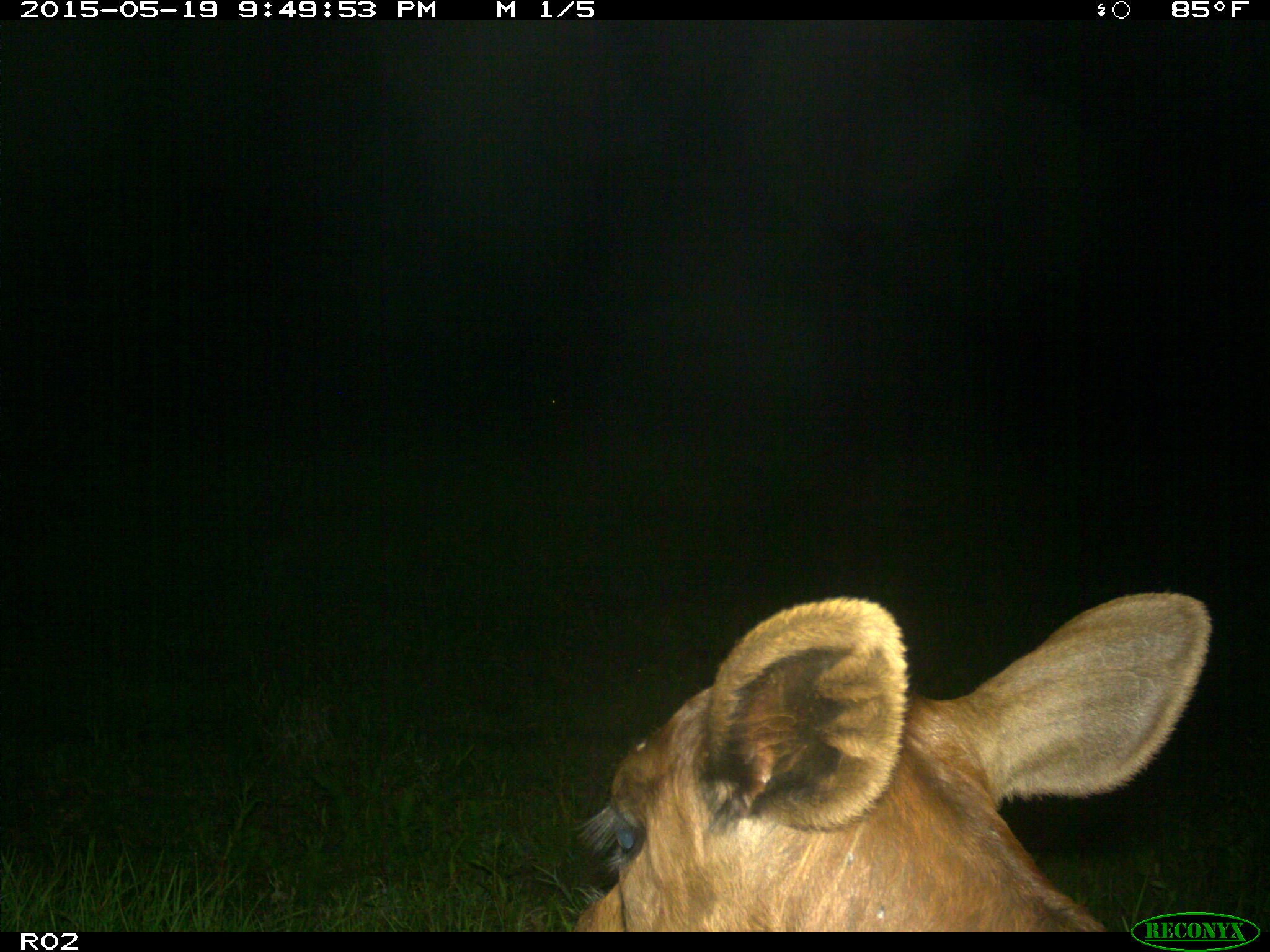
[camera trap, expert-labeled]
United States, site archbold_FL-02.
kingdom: Animalia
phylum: Chordata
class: Mammalia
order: Artiodactyla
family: Bovidae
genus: Bos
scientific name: Bos taurus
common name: domestic cow